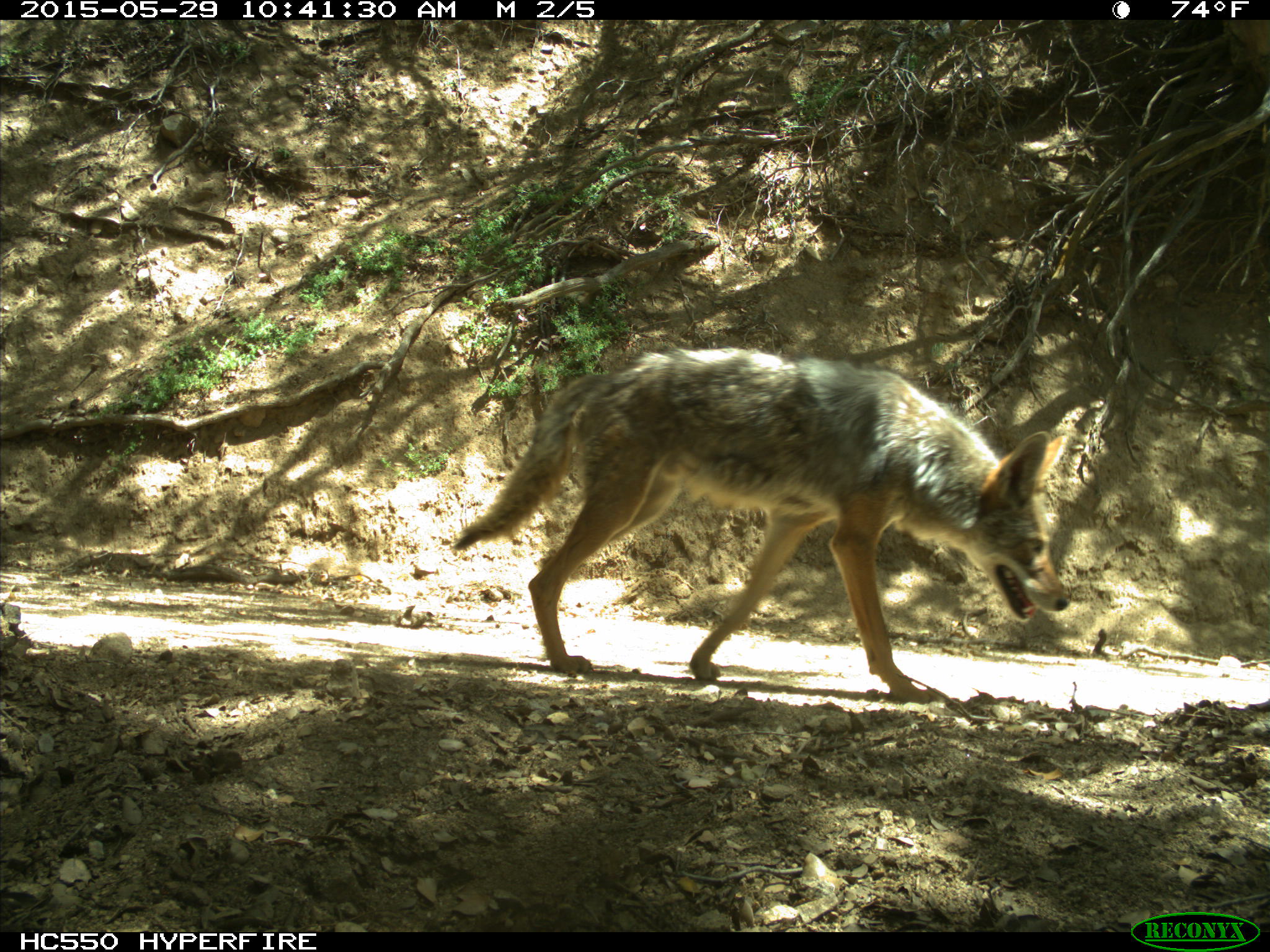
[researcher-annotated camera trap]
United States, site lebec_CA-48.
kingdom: Animalia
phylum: Chordata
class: Mammalia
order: Carnivora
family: Canidae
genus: Canis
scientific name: Canis latrans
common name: coyote